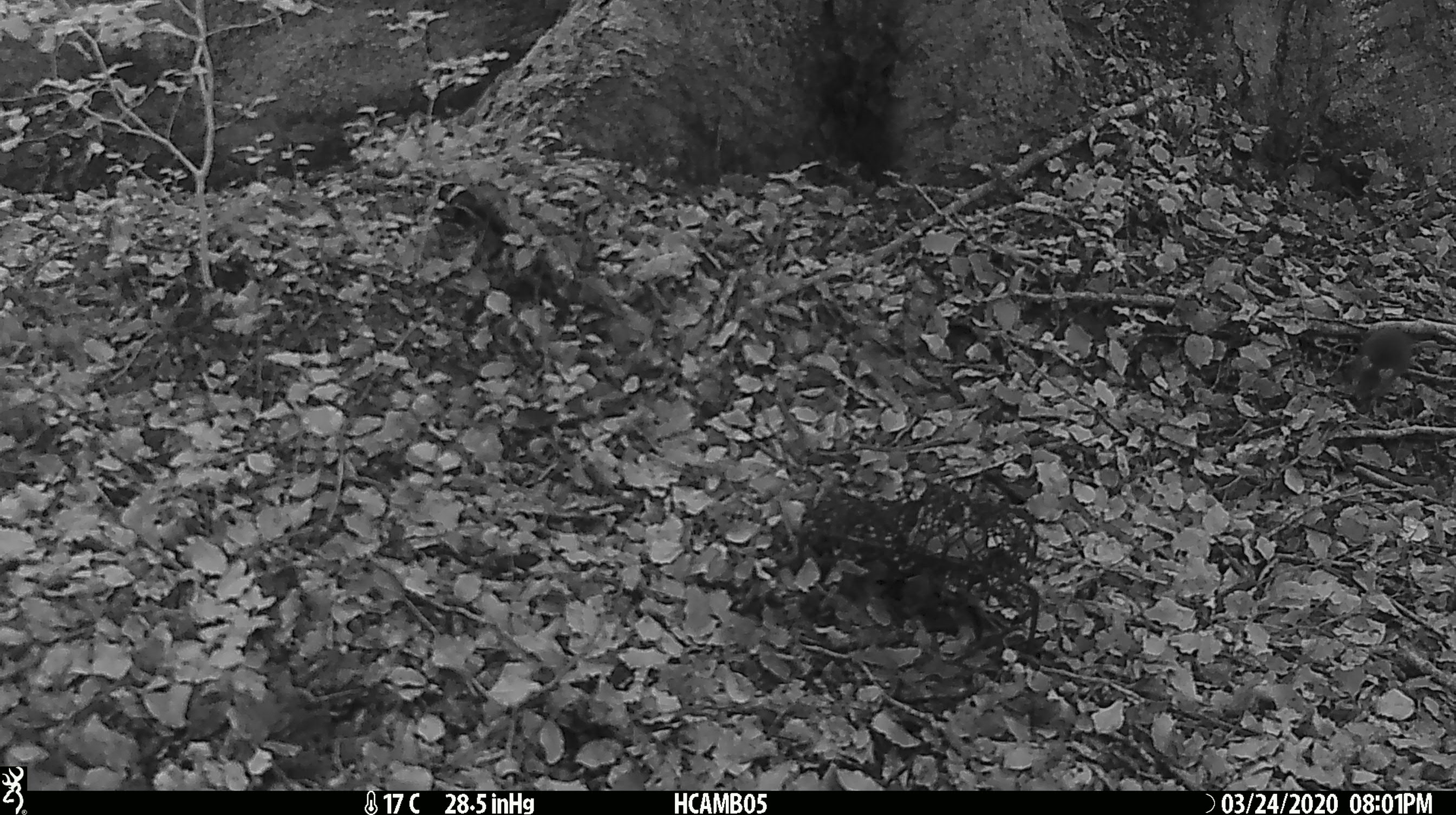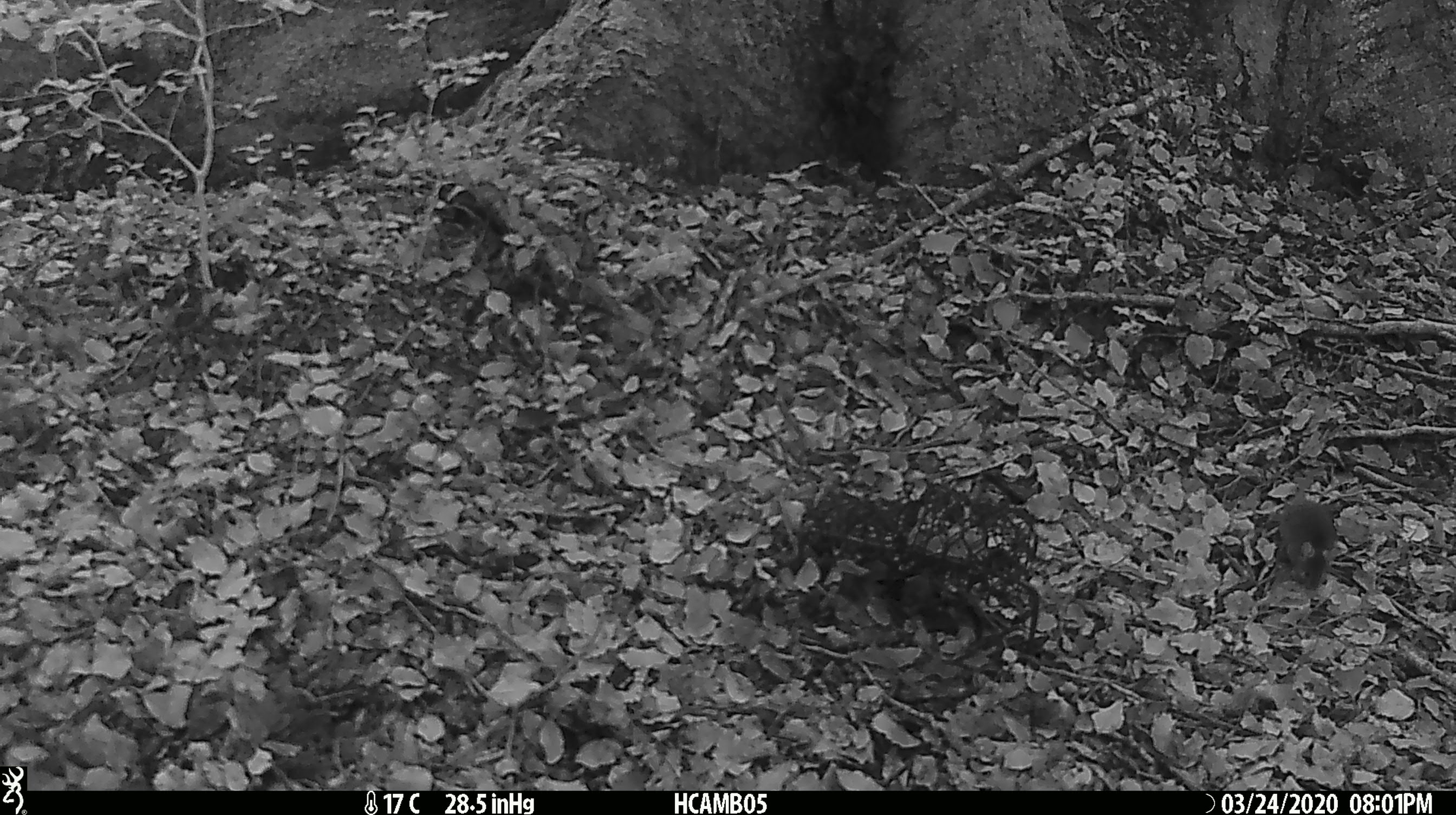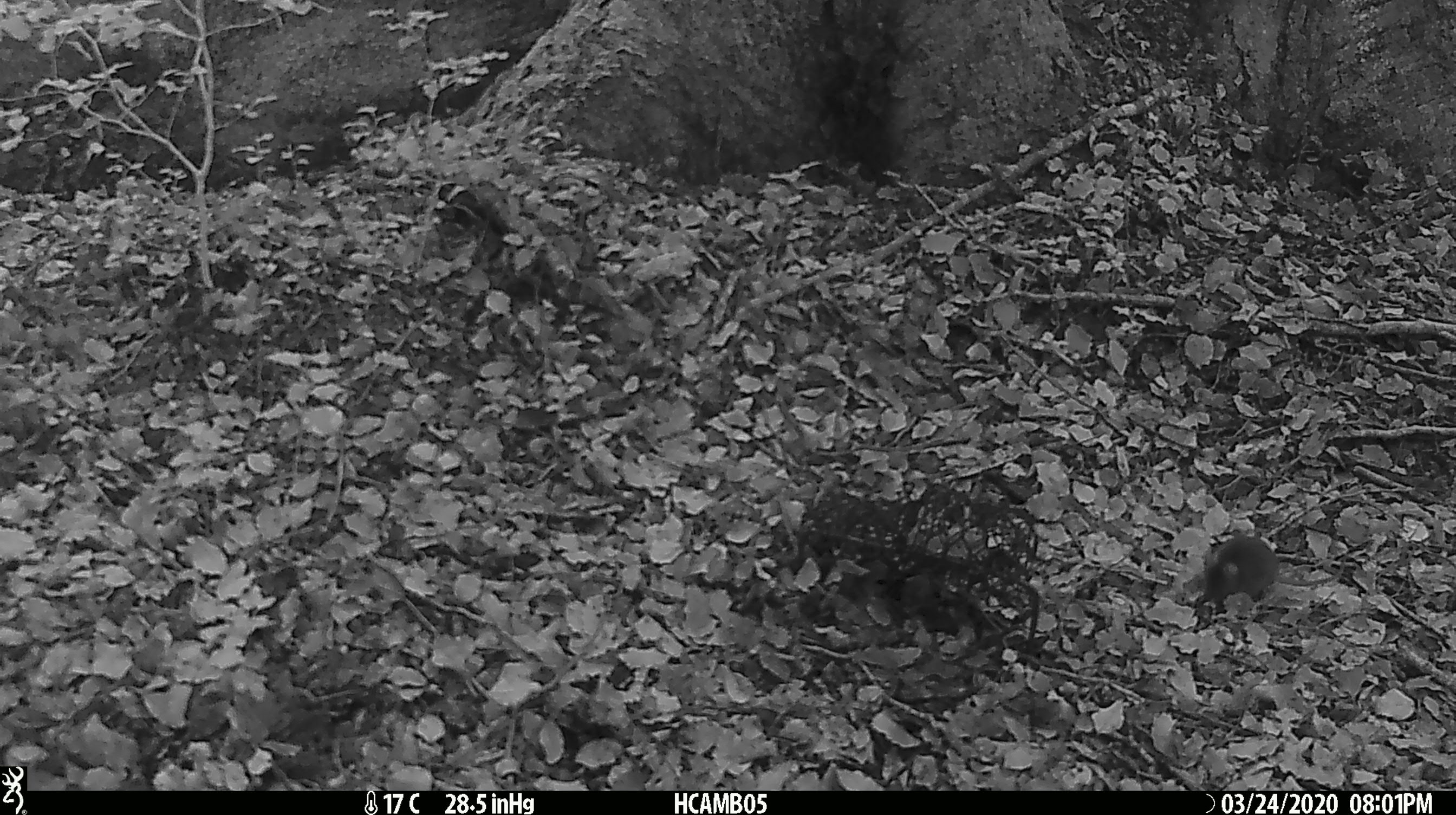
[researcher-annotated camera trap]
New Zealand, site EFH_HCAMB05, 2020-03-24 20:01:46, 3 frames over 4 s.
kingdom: Animalia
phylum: Chordata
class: Mammalia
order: Rodentia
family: Muridae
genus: Mus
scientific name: Mus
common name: mouse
Mouse (Mus).